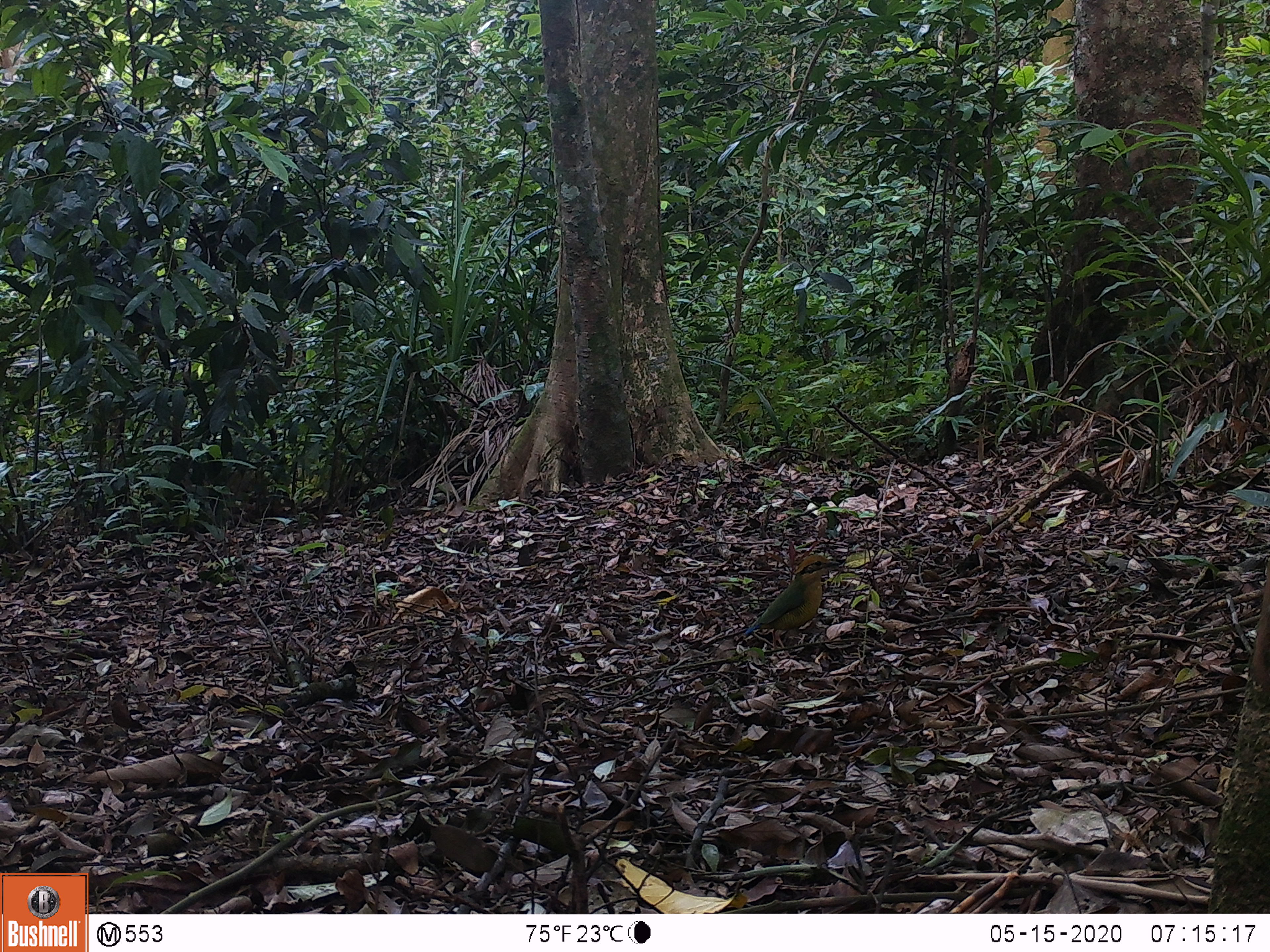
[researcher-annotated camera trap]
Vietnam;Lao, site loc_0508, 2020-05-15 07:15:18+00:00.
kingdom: Animalia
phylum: Chordata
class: Aves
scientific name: Aves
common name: bird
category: unidentified bird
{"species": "unidentified bird (bird) (Aves)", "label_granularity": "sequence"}